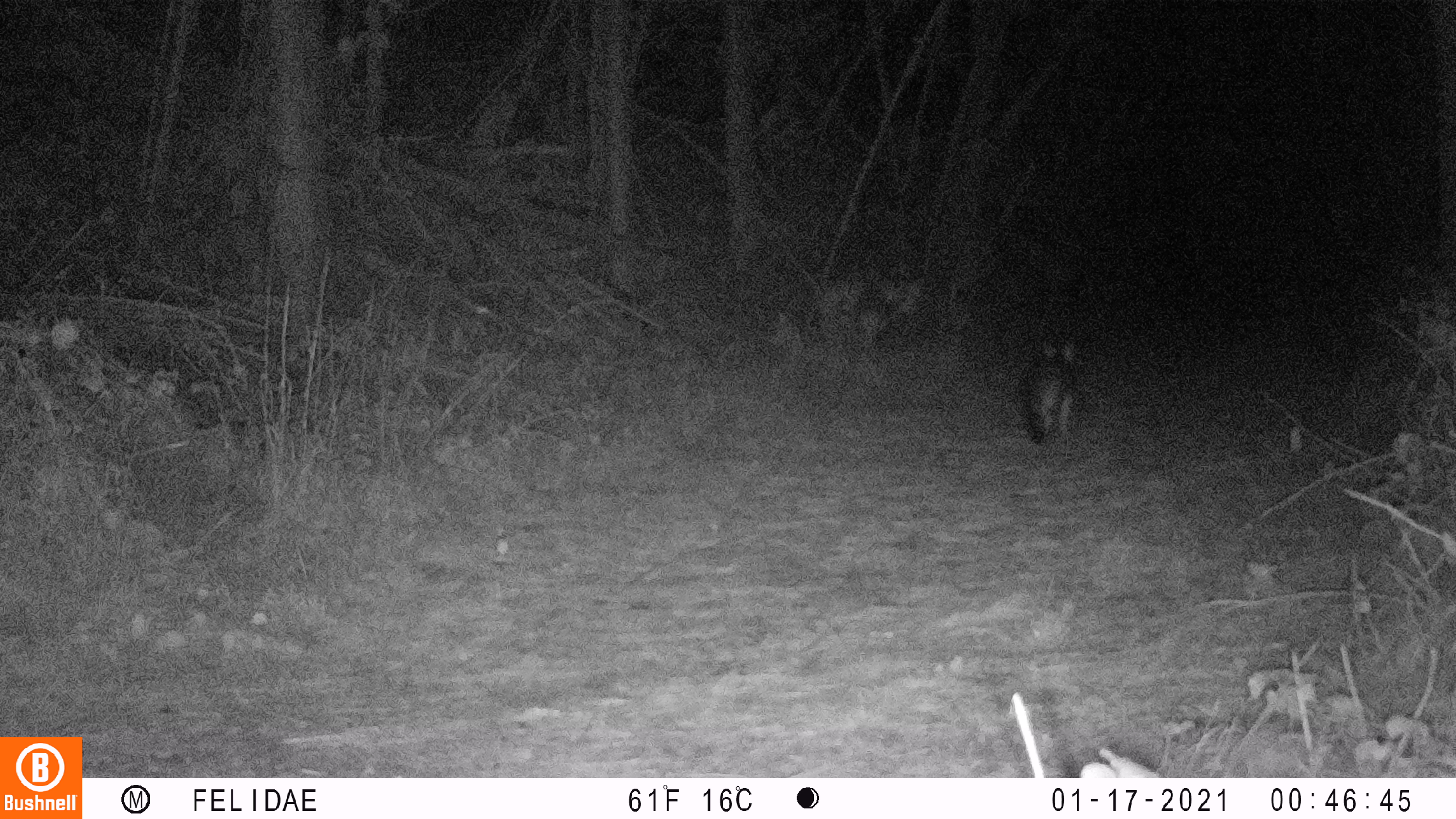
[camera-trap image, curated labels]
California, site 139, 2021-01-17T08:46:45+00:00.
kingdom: Animalia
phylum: Chordata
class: Mammalia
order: Carnivora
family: Canidae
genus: Urocyon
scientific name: Urocyon cinereoargenteus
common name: gray fox